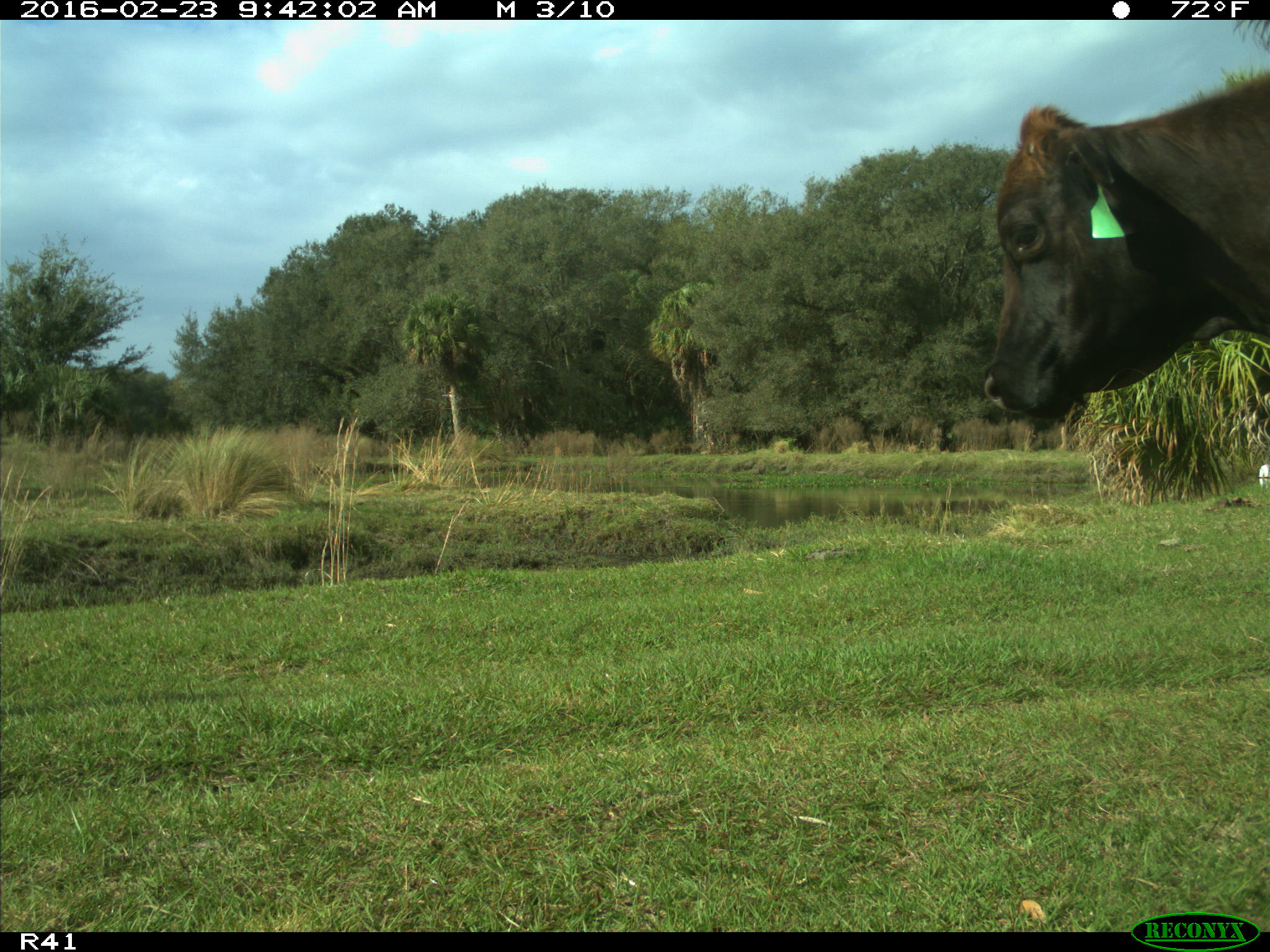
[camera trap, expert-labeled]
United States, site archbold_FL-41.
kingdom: Animalia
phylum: Chordata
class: Mammalia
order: Artiodactyla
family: Bovidae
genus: Bos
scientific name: Bos taurus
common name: domestic cow